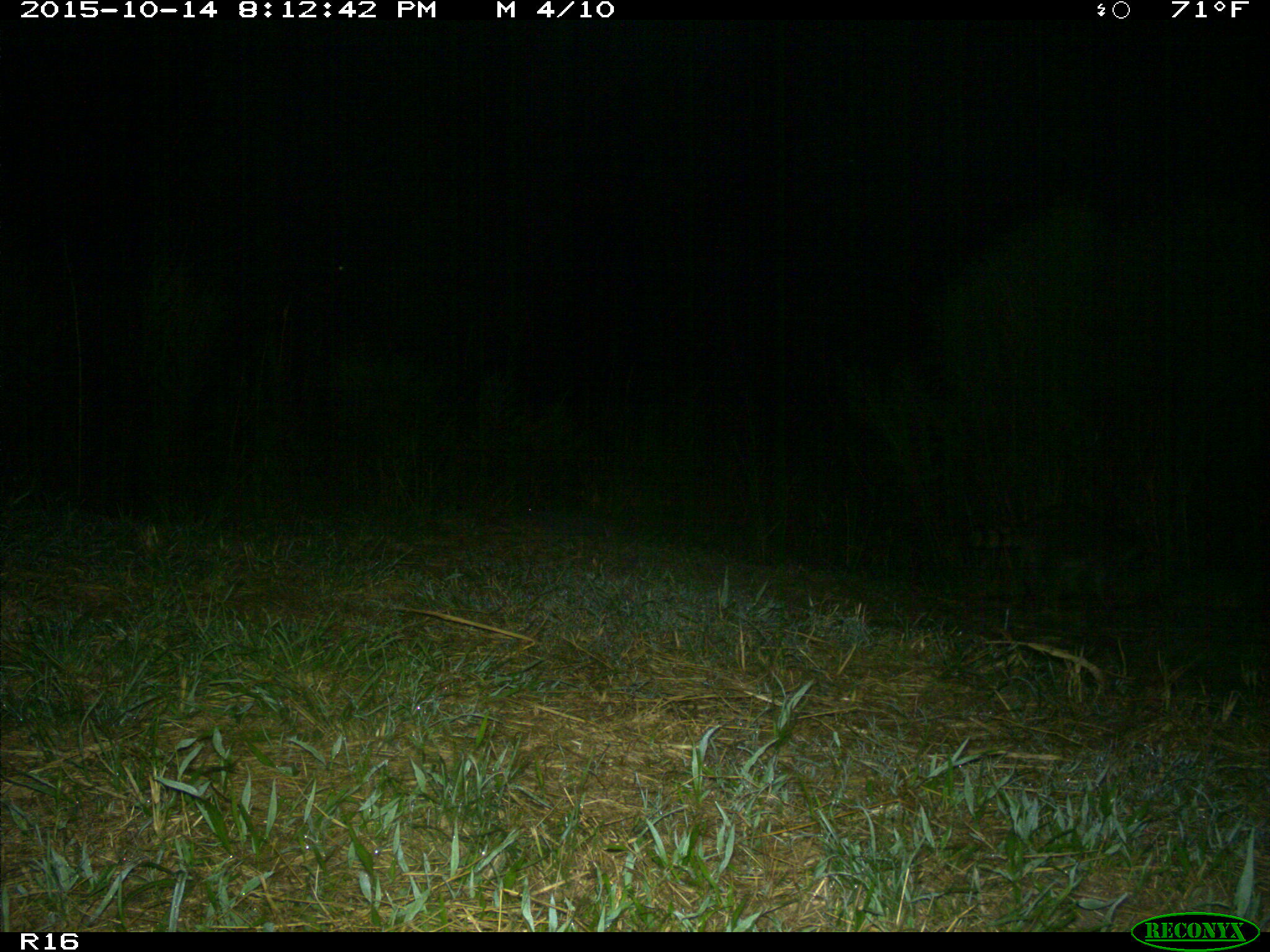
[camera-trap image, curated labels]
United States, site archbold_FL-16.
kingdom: Animalia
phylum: Chordata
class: Mammalia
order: Carnivora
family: Procyonidae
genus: Procyon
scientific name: Procyon lotor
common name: common raccoon